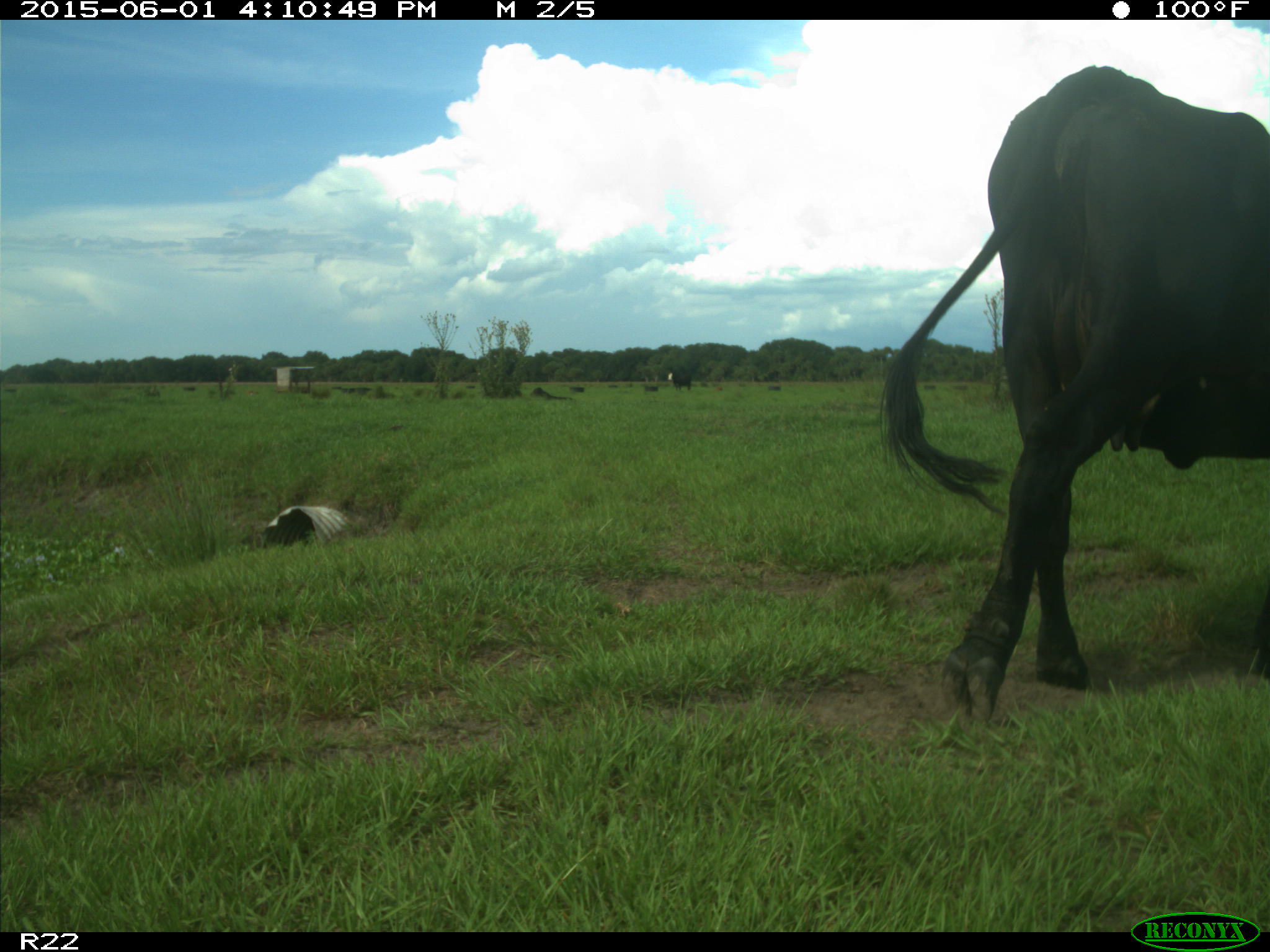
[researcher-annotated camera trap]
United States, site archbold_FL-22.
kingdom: Animalia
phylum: Chordata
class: Mammalia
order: Artiodactyla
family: Bovidae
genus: Bos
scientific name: Bos taurus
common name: domestic cow